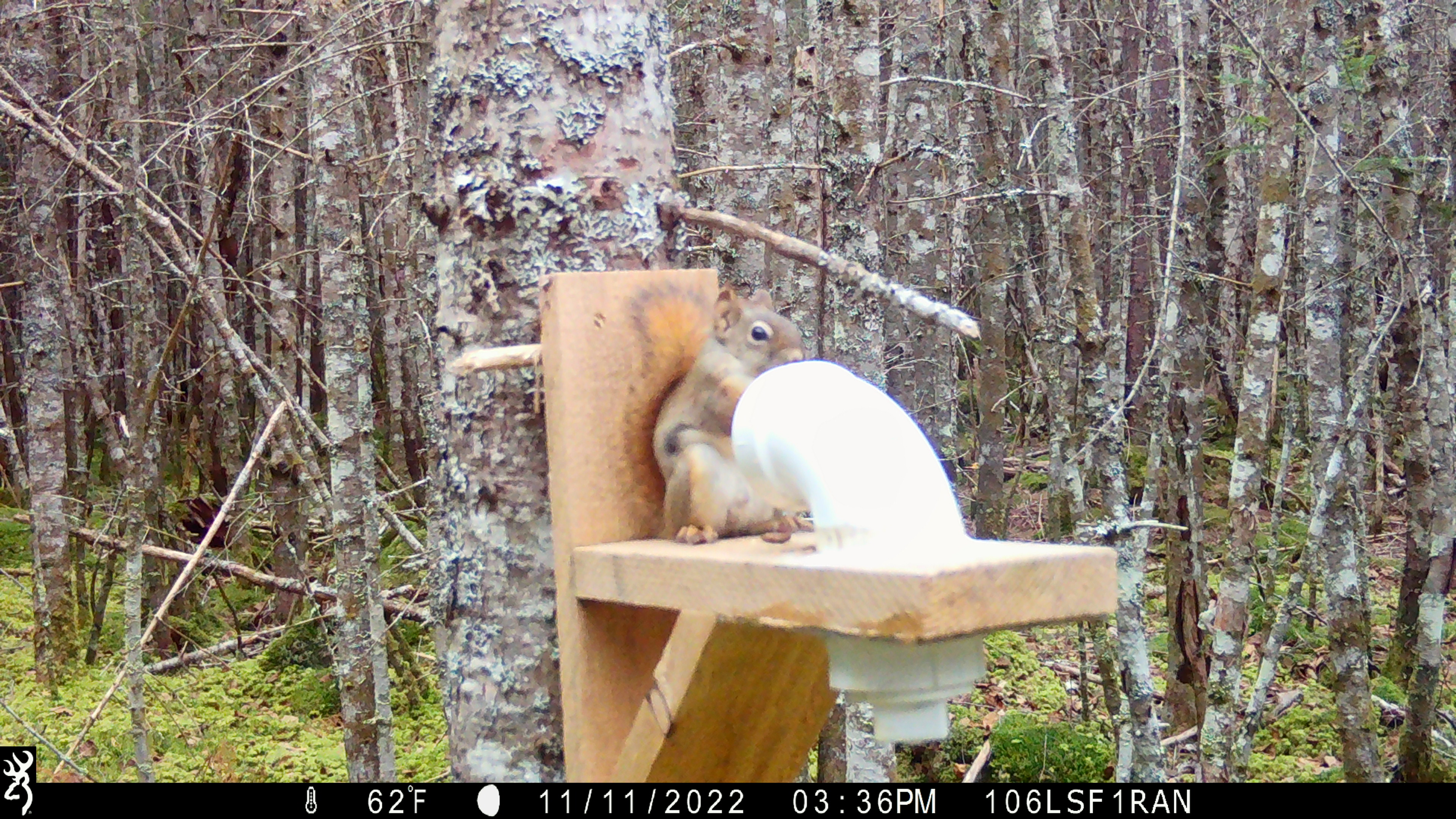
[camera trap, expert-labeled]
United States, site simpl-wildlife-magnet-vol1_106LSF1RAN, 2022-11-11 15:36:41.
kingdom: Animalia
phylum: Chordata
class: Mammalia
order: Rodentia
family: Sciuridae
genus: Tamiasciurus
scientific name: Tamiasciurus hudsonicus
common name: red squirrel